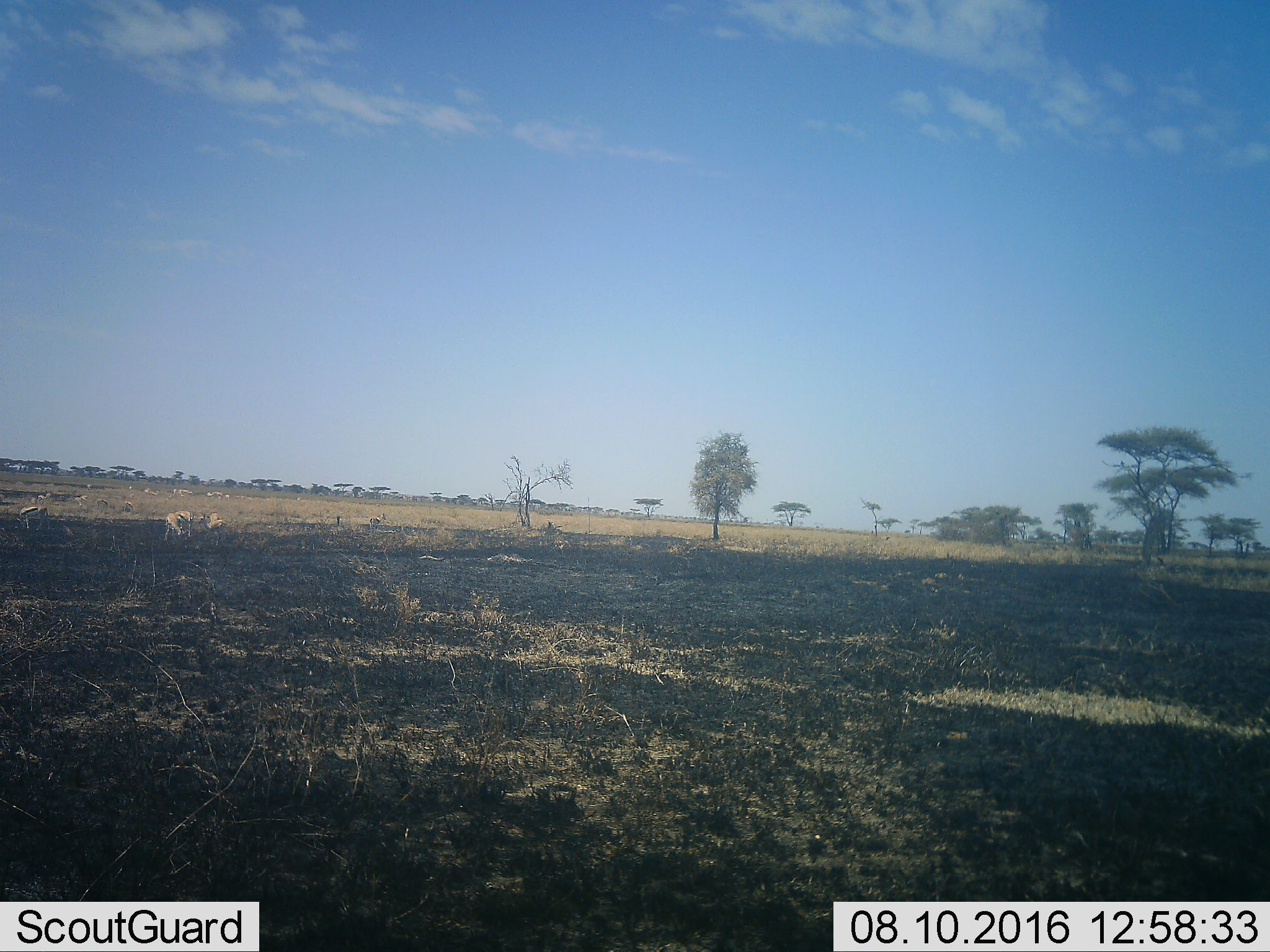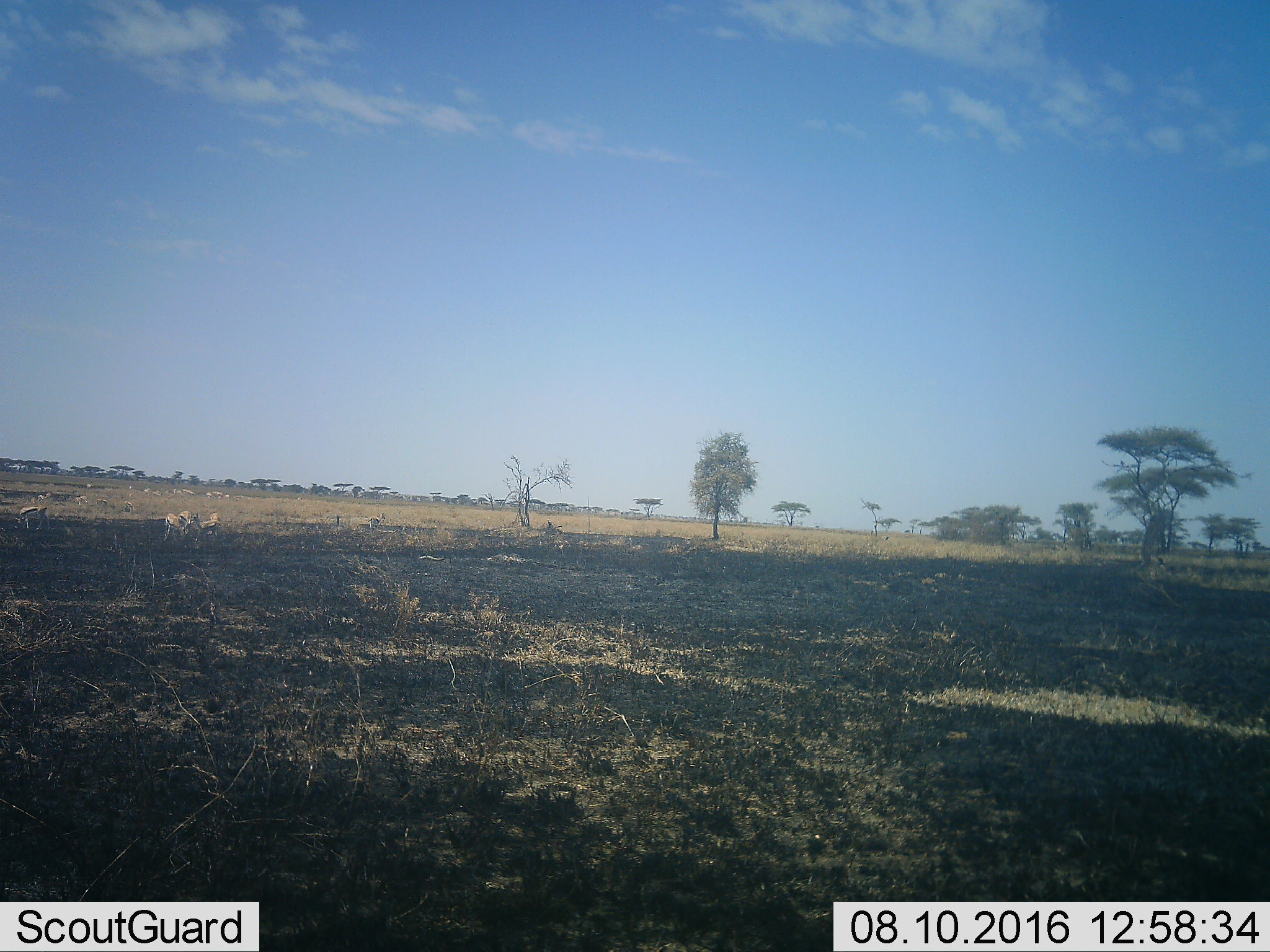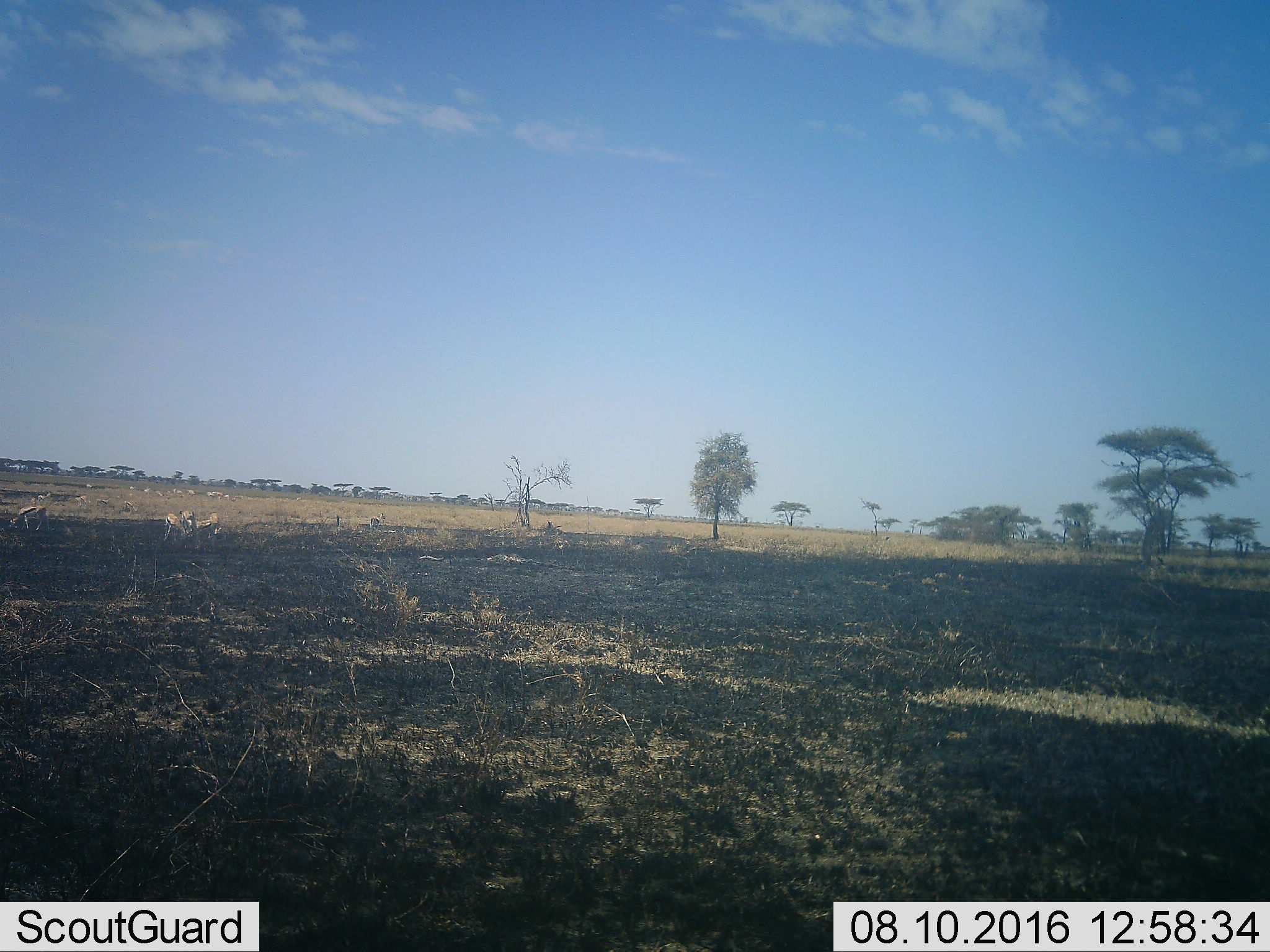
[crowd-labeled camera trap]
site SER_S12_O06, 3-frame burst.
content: unidentified animal